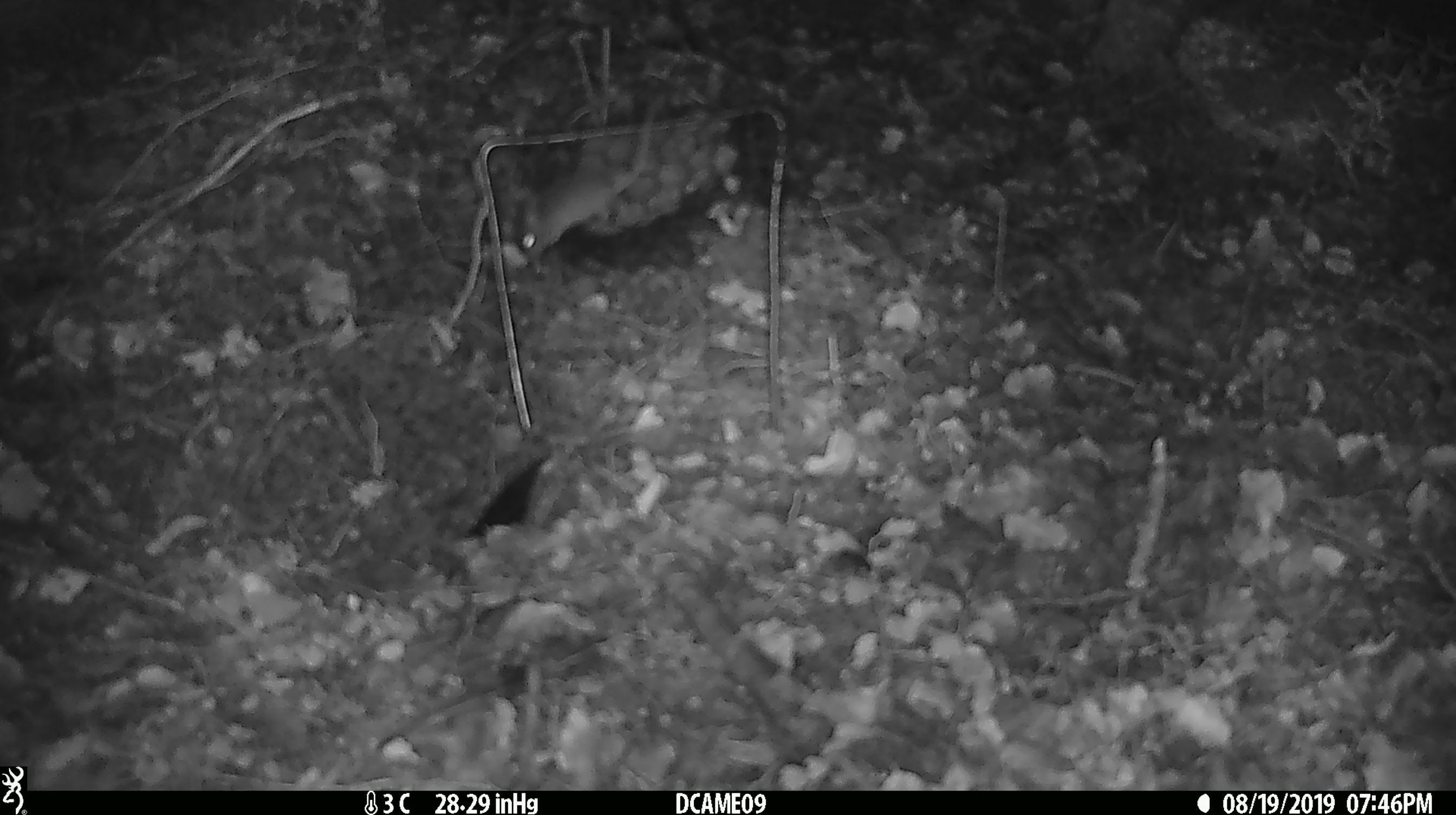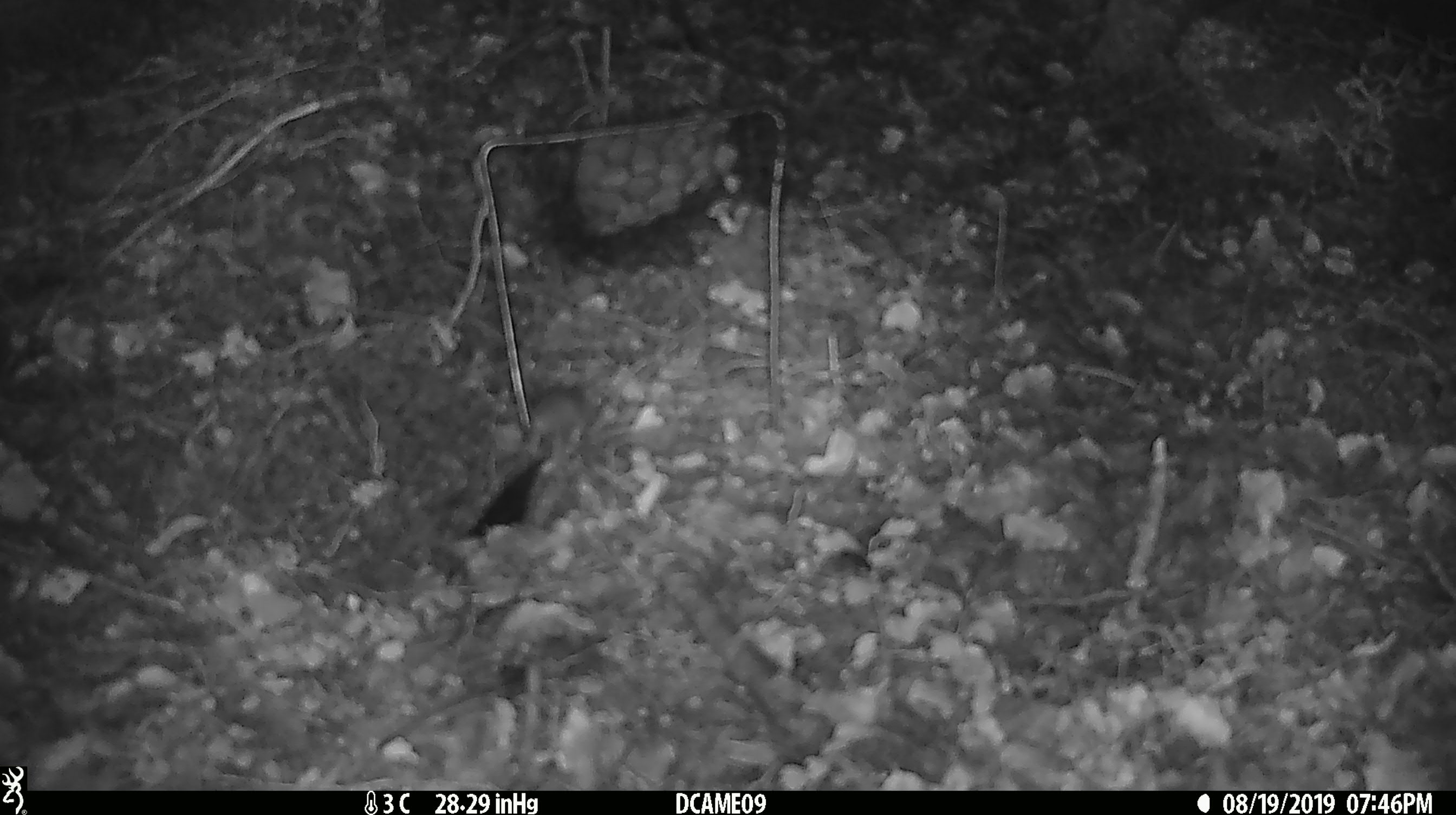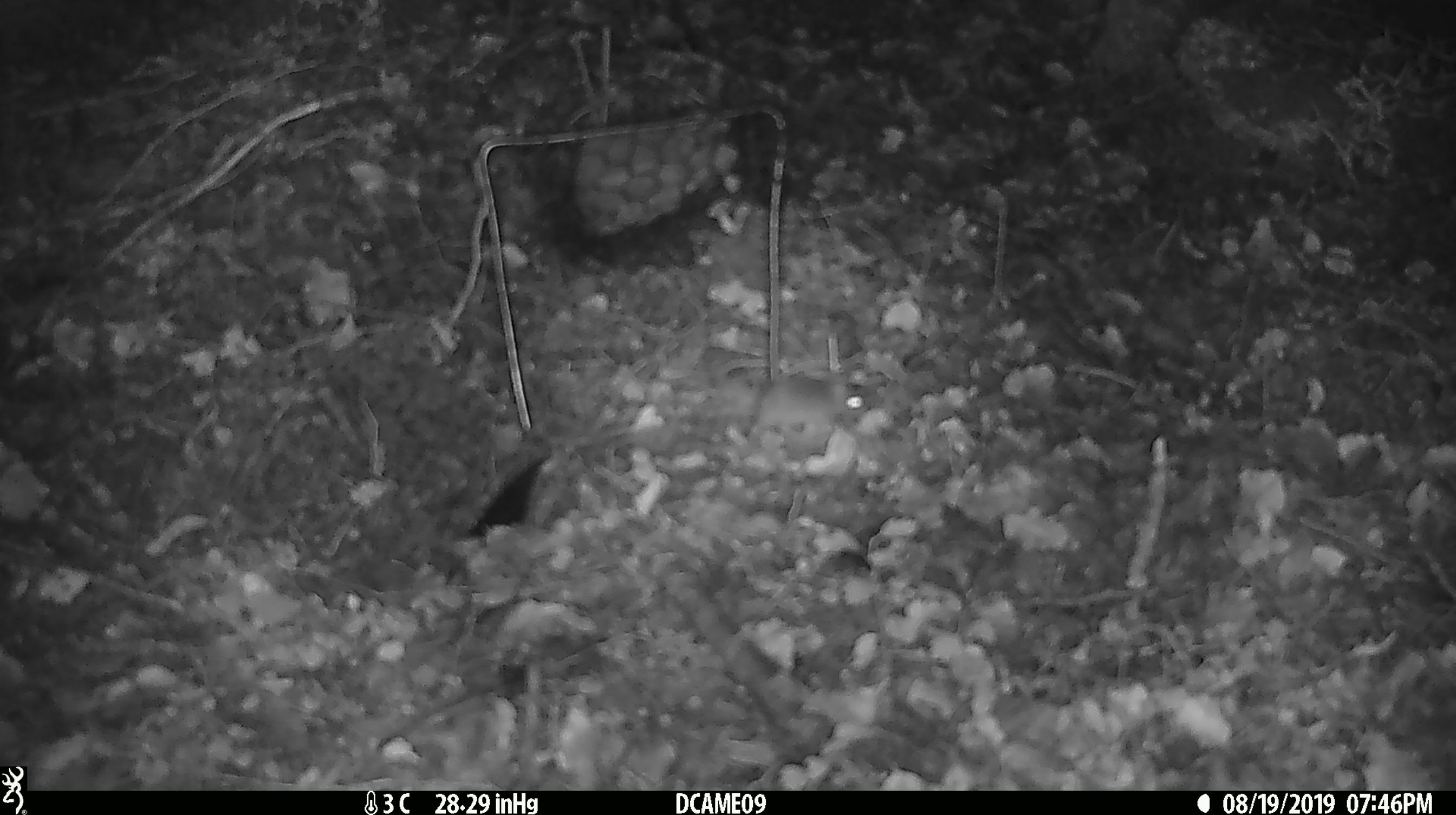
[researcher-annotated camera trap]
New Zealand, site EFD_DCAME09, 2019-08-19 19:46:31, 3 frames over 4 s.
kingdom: Animalia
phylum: Chordata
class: Mammalia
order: Rodentia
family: Muridae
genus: Mus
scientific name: Mus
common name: mouse